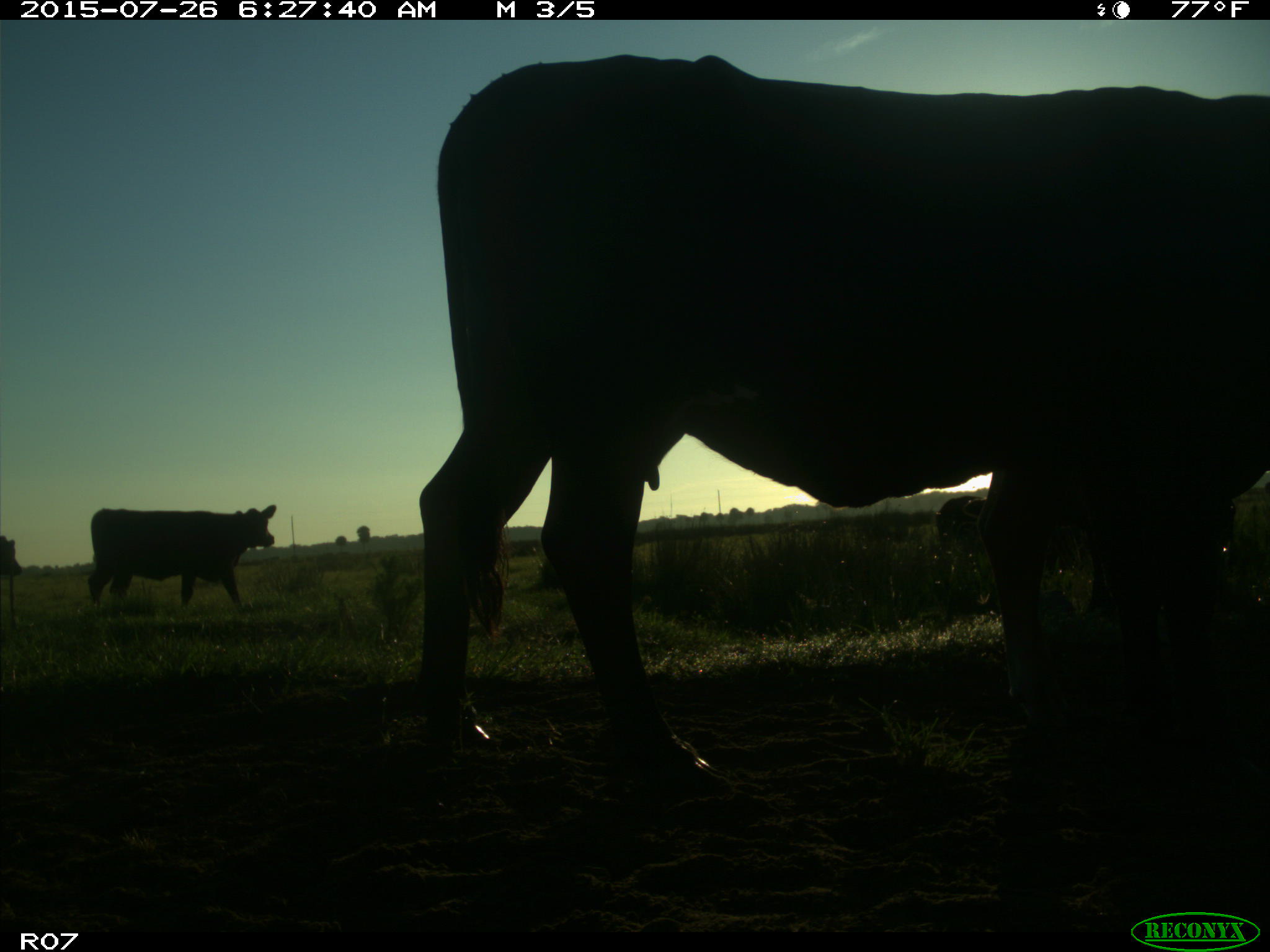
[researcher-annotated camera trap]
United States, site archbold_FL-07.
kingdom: Animalia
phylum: Chordata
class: Mammalia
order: Artiodactyla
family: Bovidae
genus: Bos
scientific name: Bos taurus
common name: domestic cow